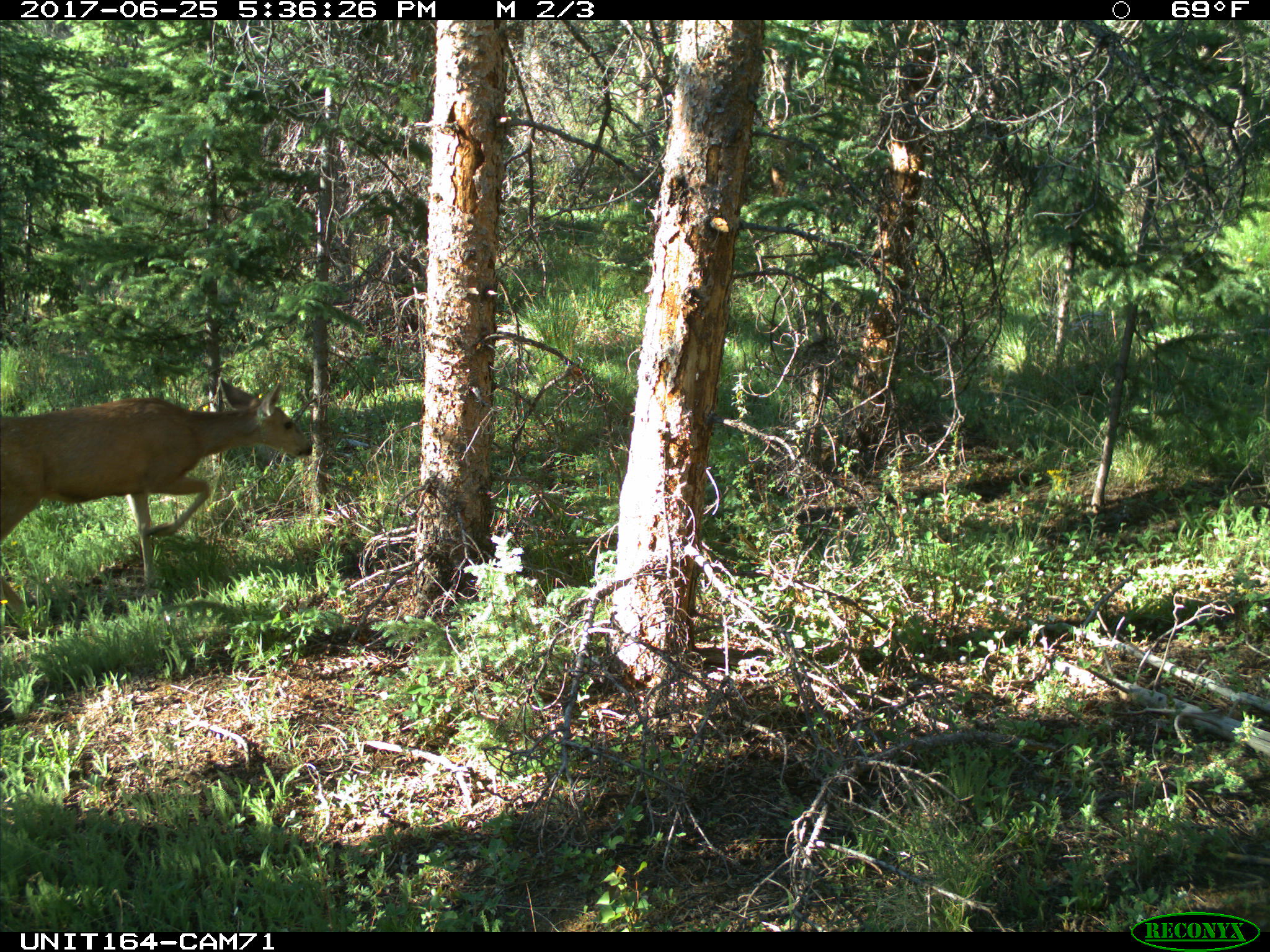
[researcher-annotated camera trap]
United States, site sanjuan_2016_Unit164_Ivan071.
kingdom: Animalia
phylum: Chordata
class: Mammalia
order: Artiodactyla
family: Cervidae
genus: Odocoileus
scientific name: Odocoileus hemionus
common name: mule deer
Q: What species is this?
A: Odocoileus hemionus (mule deer).